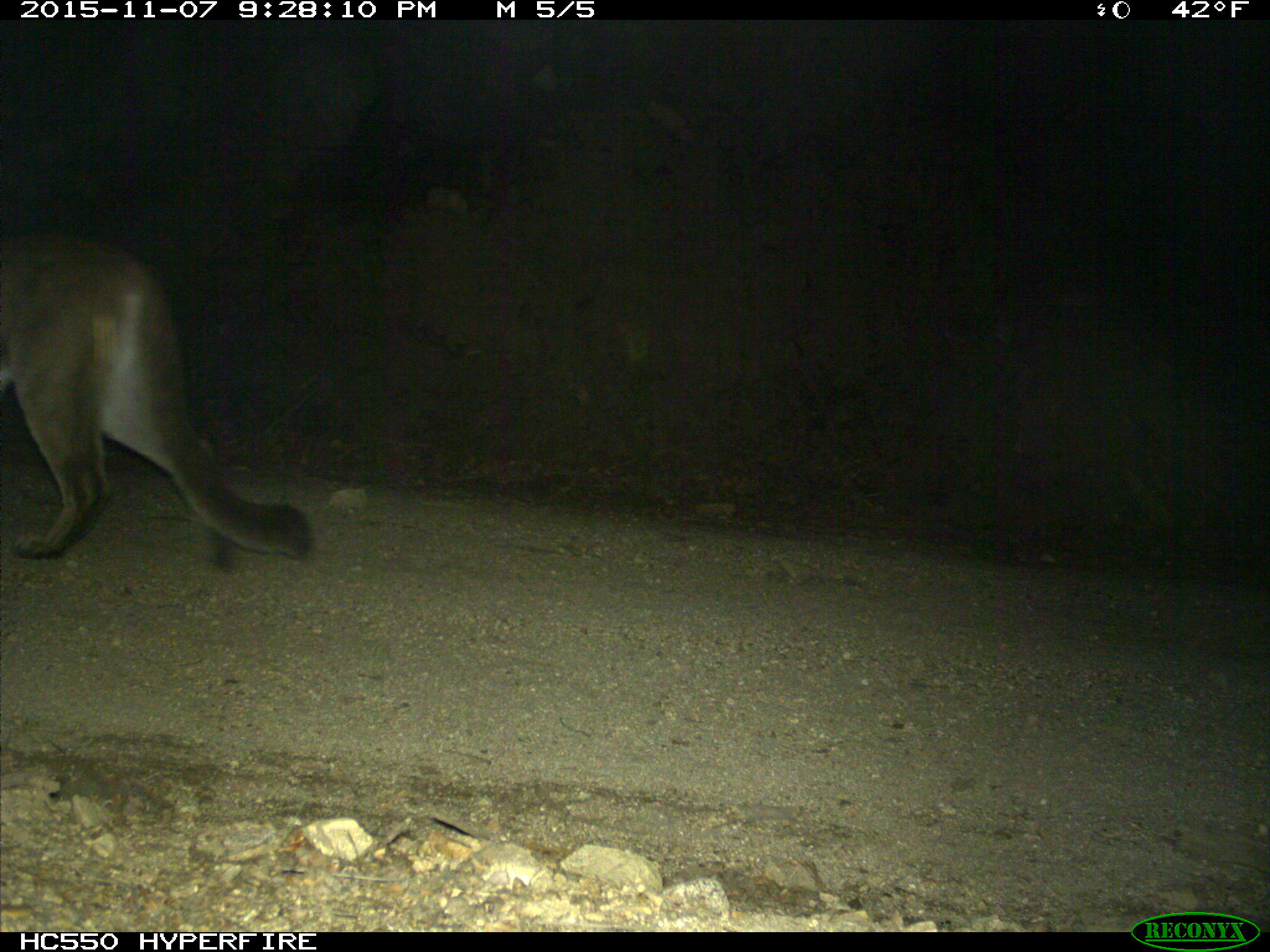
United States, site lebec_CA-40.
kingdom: Animalia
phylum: Chordata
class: Mammalia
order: Carnivora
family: Felidae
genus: Puma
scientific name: Puma concolor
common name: mountain lion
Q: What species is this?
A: Puma concolor (mountain lion).